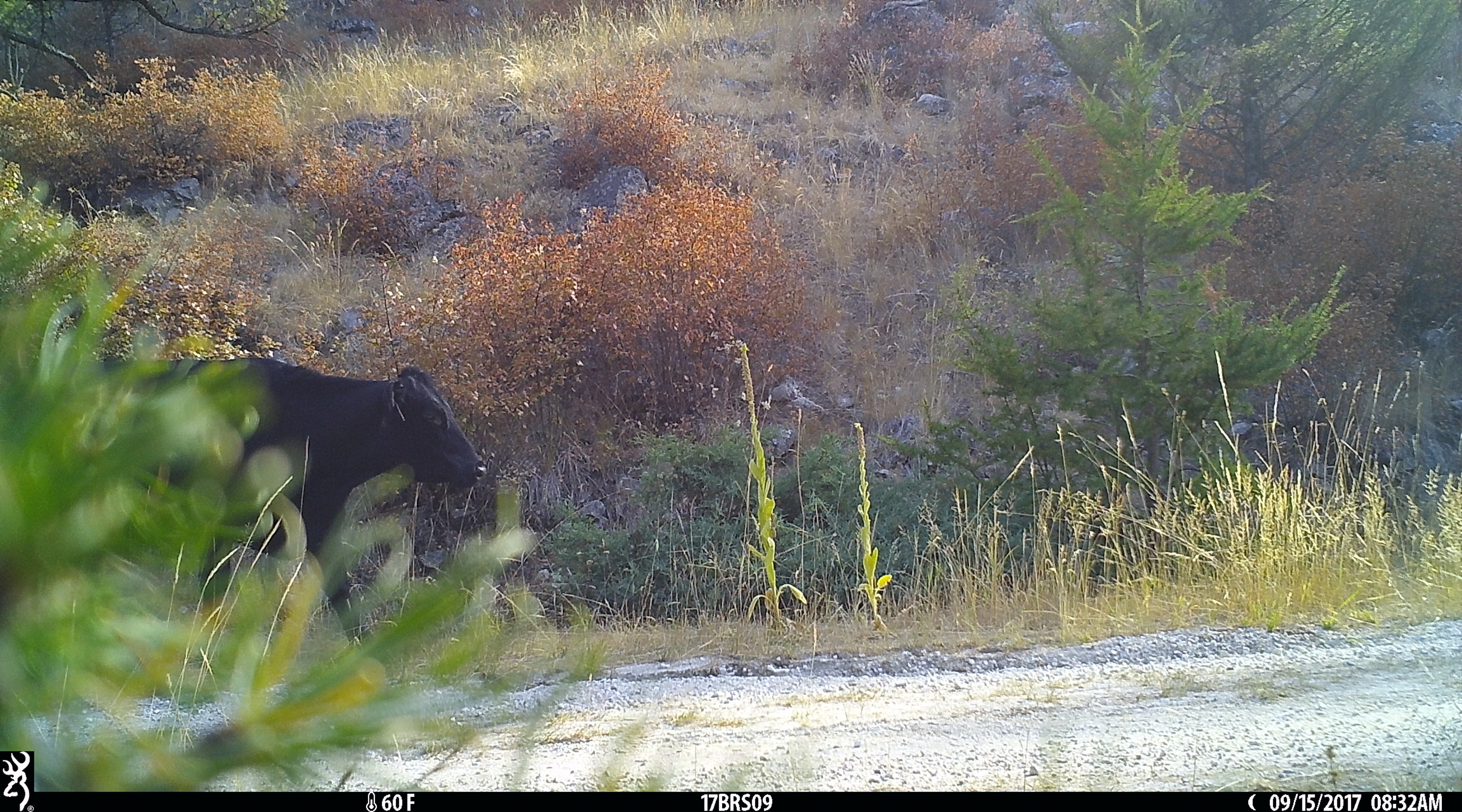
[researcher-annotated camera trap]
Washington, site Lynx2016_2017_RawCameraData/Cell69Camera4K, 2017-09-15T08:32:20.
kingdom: Animalia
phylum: Chordata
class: Mammalia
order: Artiodactyla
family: Bovidae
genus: Bos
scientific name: Bos taurus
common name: domestic cattle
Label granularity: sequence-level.